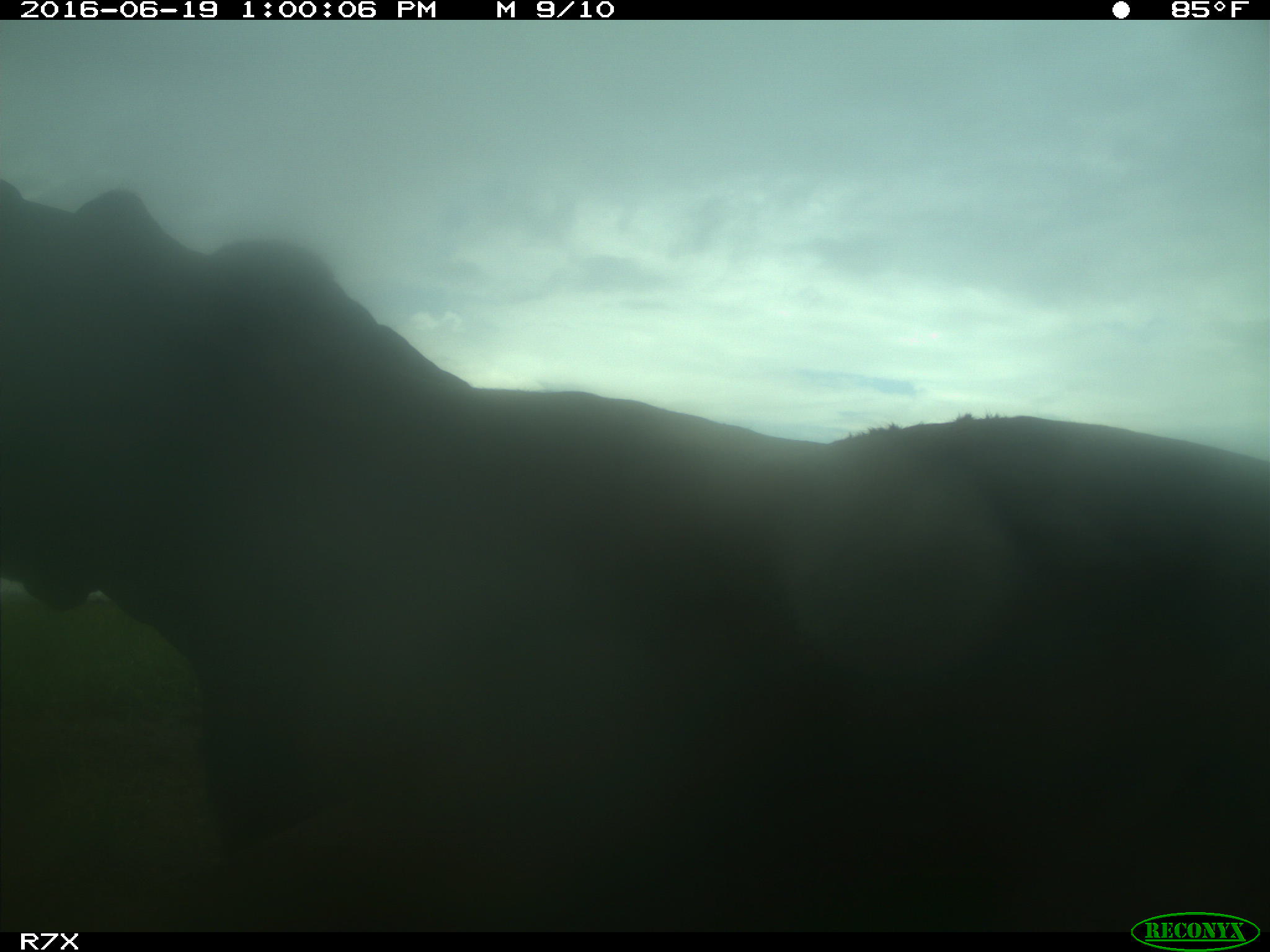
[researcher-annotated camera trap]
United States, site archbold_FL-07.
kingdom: Animalia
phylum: Chordata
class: Mammalia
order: Artiodactyla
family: Bovidae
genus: Bos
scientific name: Bos taurus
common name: domestic cow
Bos taurus (domestic cow).